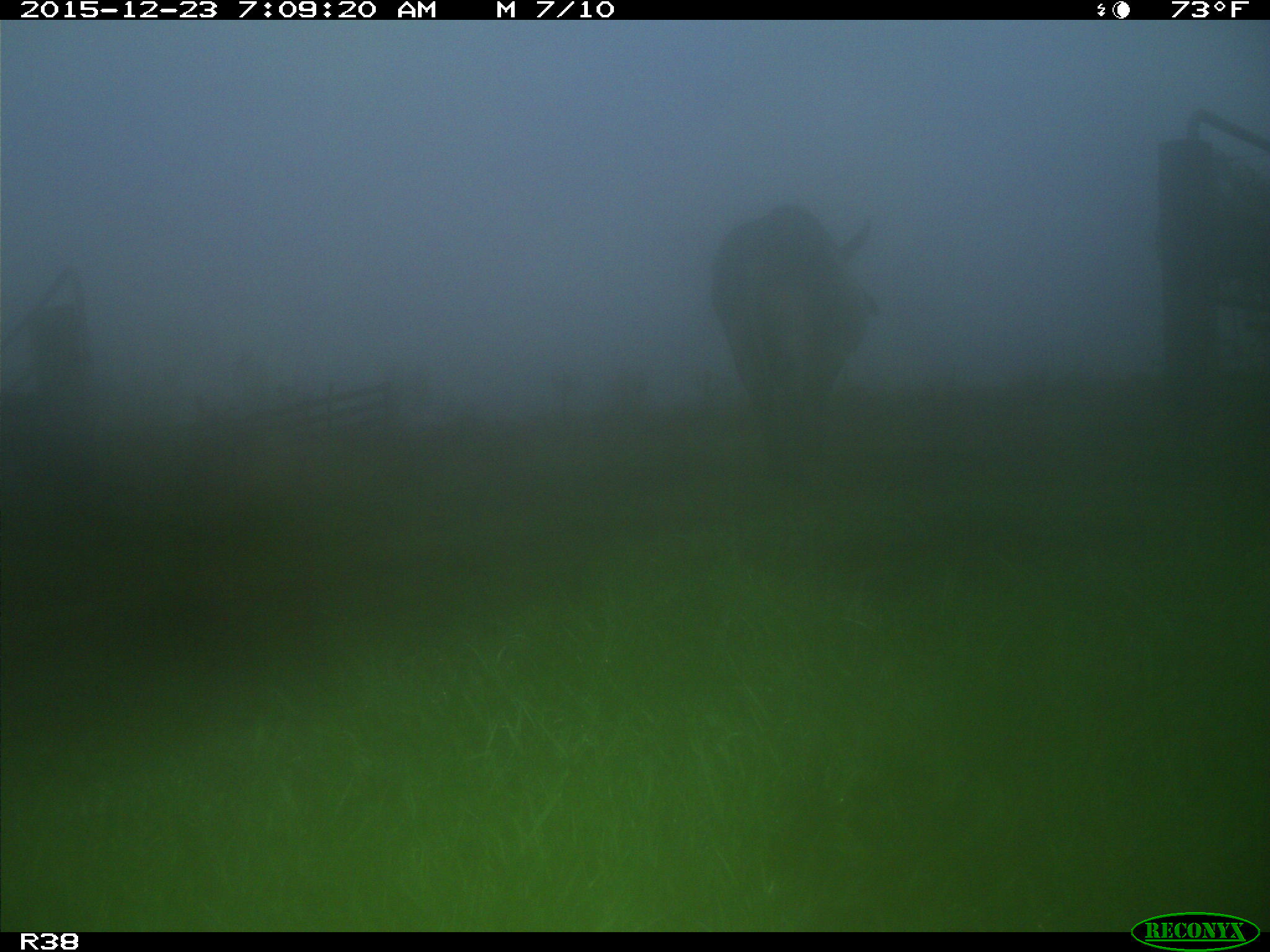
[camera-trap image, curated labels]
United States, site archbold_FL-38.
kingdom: Animalia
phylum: Chordata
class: Mammalia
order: Artiodactyla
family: Bovidae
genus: Bos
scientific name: Bos taurus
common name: domestic cow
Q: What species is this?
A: Bos taurus (domestic cow).